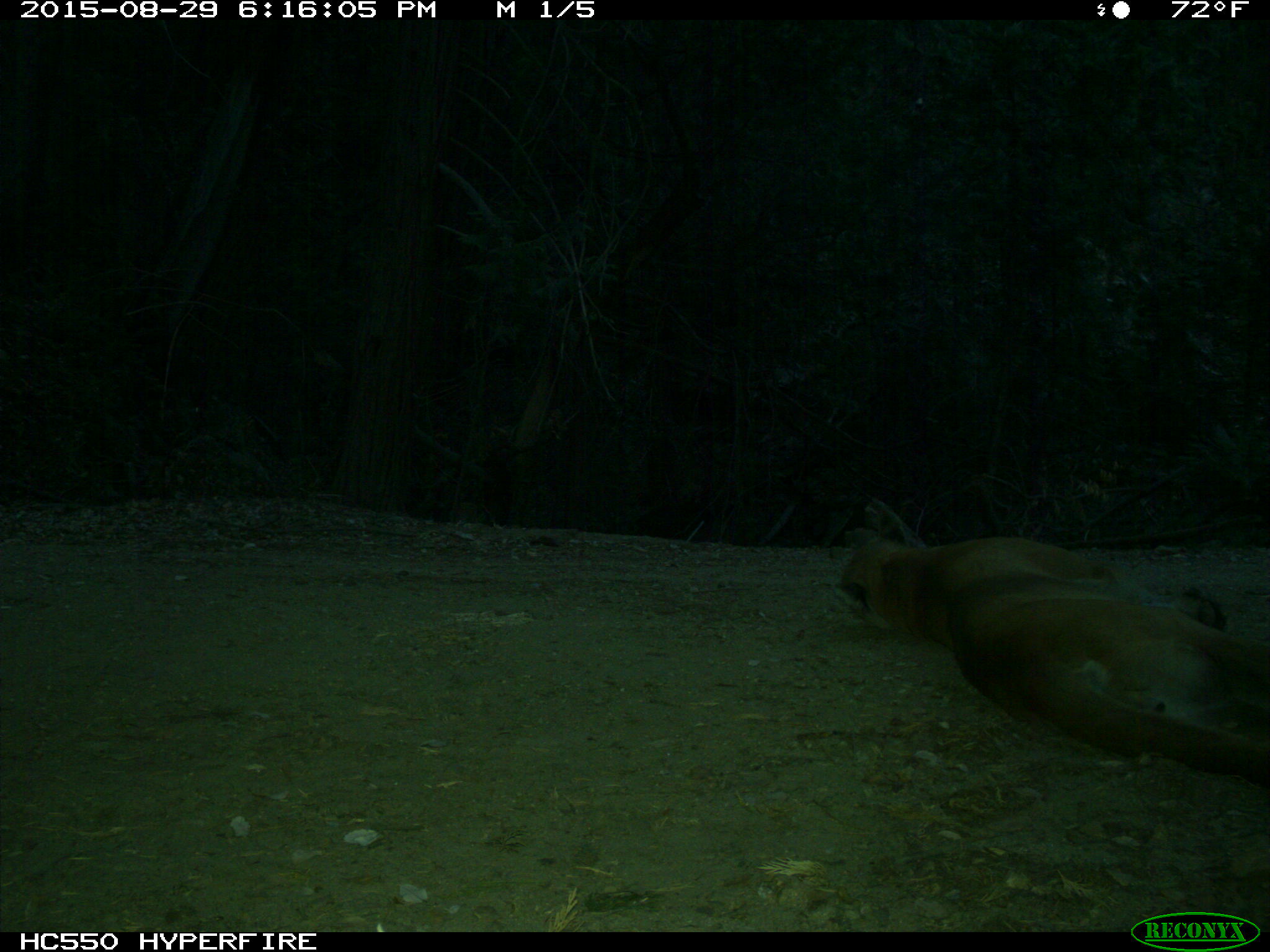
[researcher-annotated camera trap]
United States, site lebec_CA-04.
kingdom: Animalia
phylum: Chordata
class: Mammalia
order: Carnivora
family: Felidae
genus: Puma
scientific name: Puma concolor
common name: mountain lion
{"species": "Puma concolor (mountain lion)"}